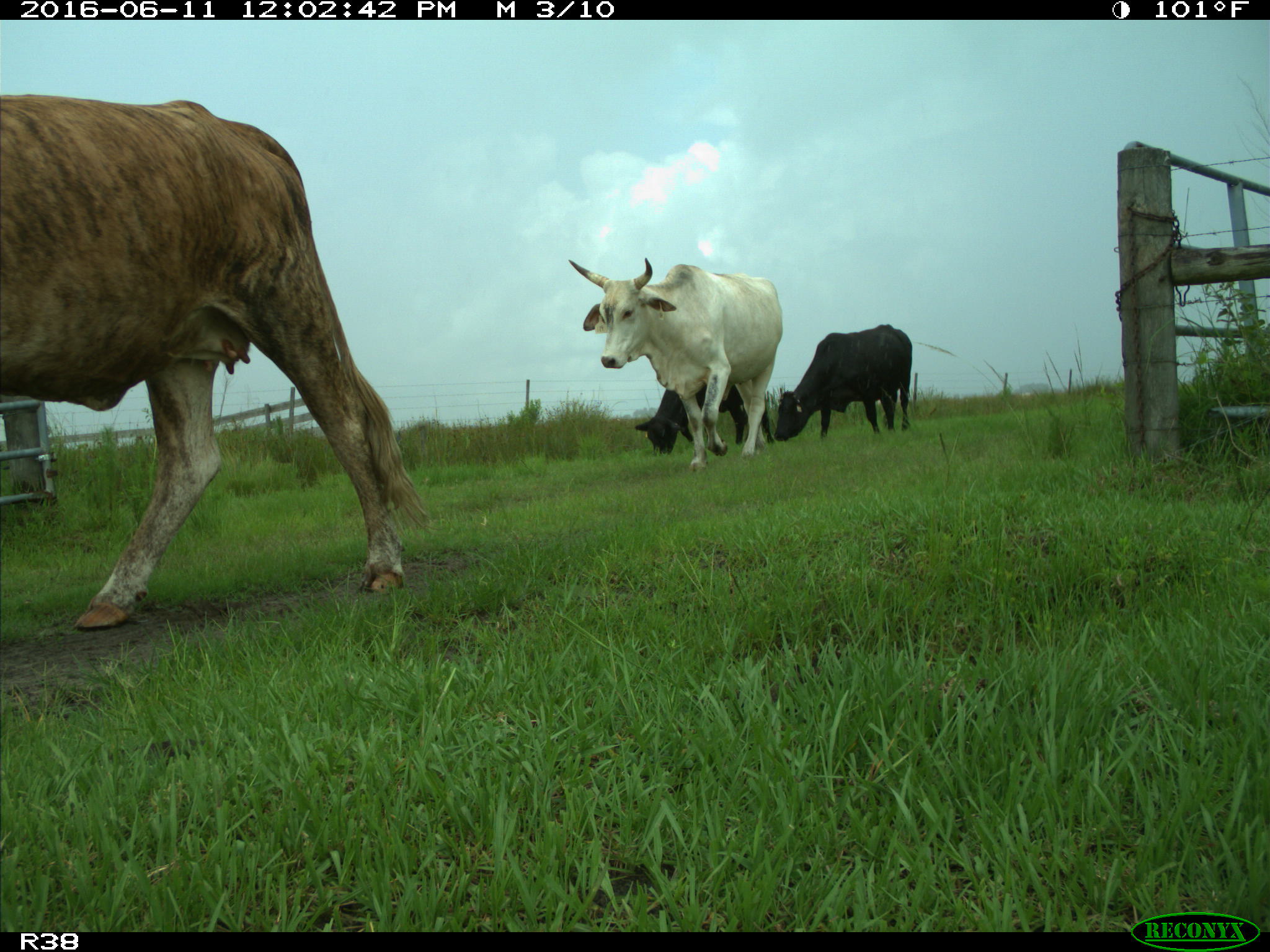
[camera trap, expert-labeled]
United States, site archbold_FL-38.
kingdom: Animalia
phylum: Chordata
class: Mammalia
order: Artiodactyla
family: Bovidae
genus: Bos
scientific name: Bos taurus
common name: domestic cow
Bos taurus (domestic cow).